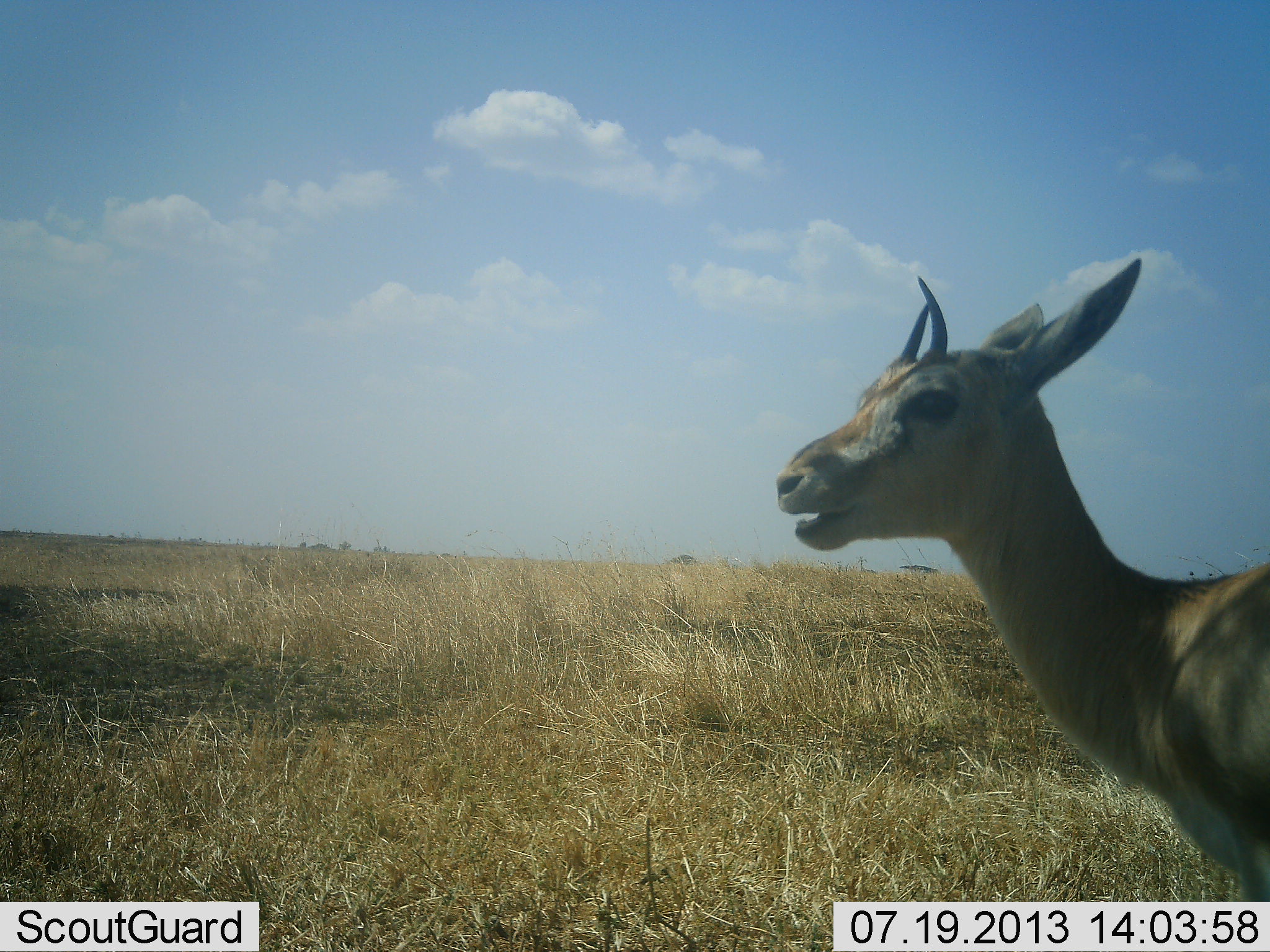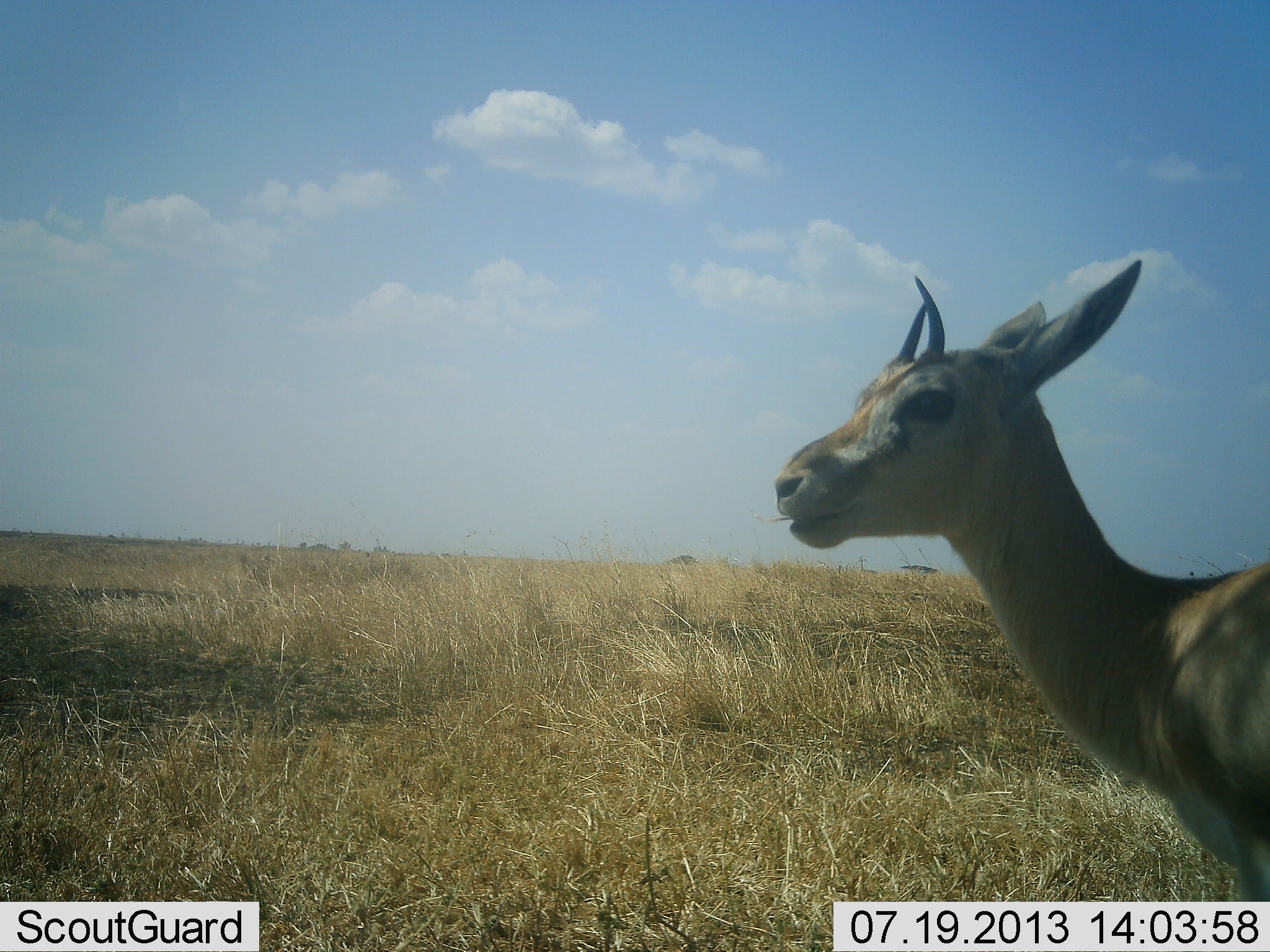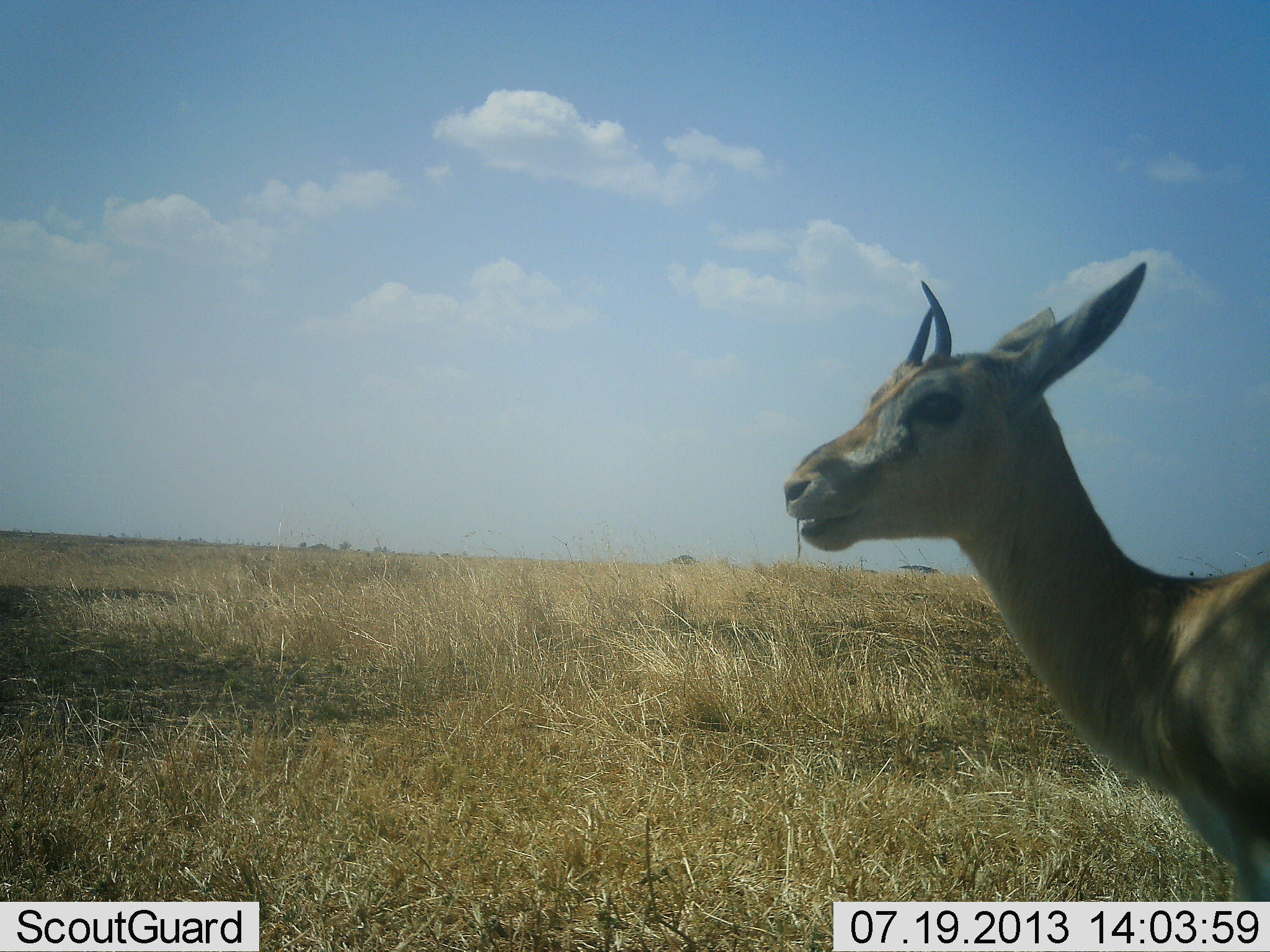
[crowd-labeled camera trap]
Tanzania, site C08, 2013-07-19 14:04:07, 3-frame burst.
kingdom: Animalia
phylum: Chordata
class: Mammalia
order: Artiodactyla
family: Bovidae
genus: Eudorcas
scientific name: Eudorcas thomsonii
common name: thomson's gazelle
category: gazellethomsons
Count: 1.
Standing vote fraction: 74%.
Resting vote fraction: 0%.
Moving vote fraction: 0%.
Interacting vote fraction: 0%.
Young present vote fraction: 0%.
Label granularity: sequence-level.